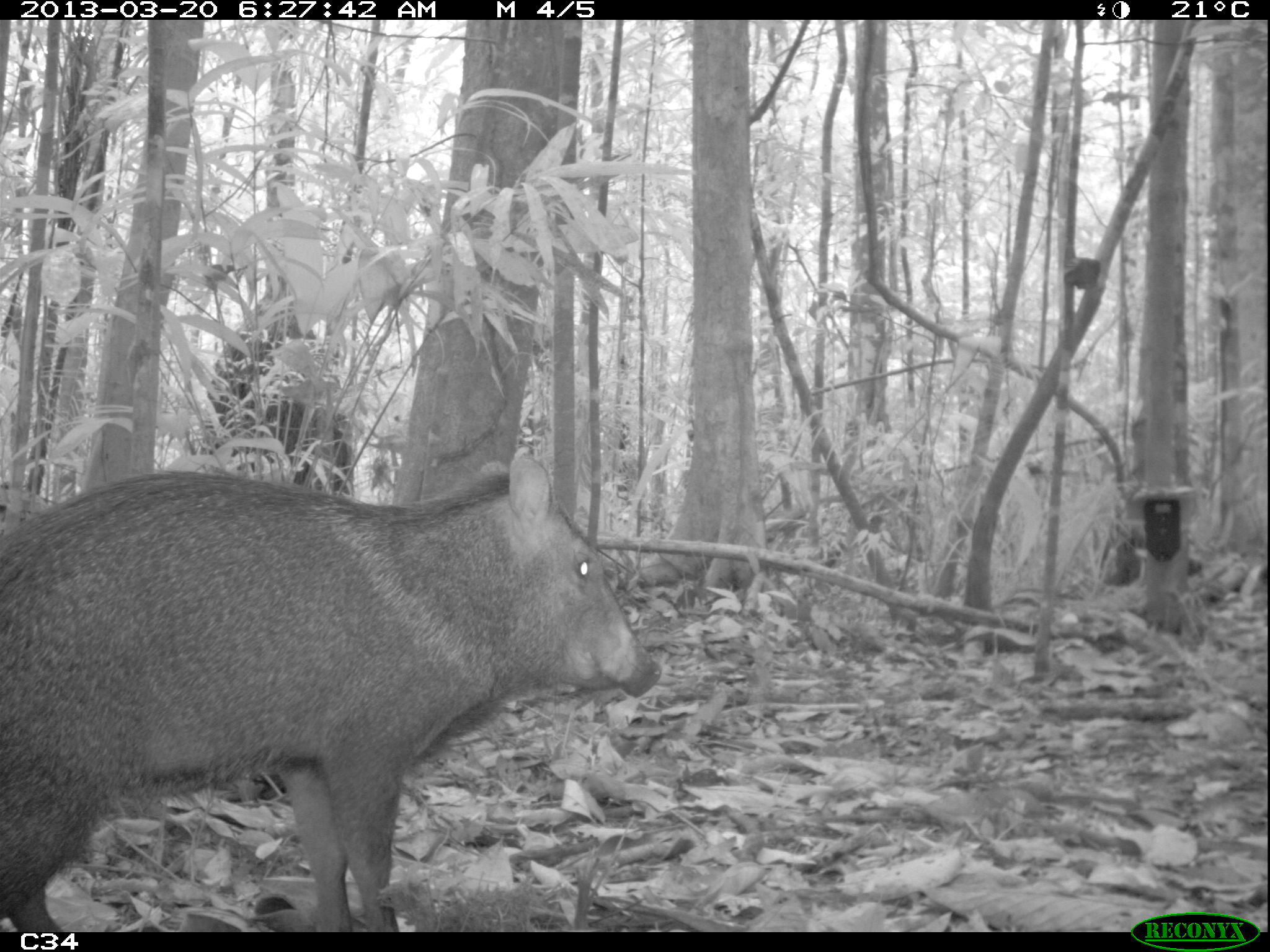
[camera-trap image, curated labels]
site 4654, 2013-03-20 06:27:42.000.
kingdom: Animalia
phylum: Chordata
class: Mammalia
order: Artiodactyla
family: Tayassuidae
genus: Pecari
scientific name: Pecari tajacu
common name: collared peccary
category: tayassu tajacu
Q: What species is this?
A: Tayassu tajacu (collared peccary) (Pecari tajacu).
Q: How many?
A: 2.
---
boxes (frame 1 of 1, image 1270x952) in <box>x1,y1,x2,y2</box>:
tayassu tajacu: <box>0,444,662,930</box>